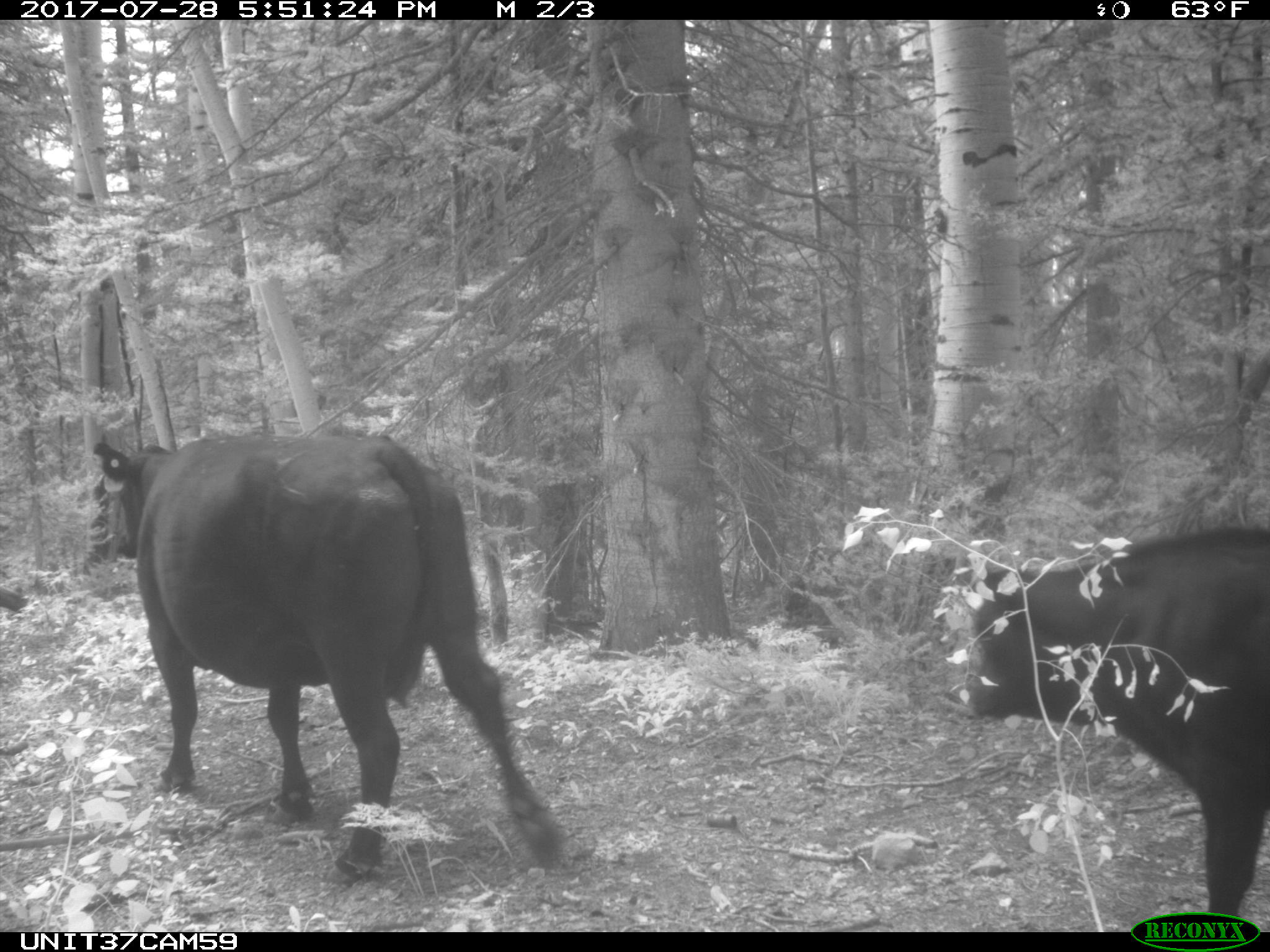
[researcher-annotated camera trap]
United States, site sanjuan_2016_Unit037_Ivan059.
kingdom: Animalia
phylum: Chordata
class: Mammalia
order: Artiodactyla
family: Bovidae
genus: Bos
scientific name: Bos taurus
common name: domestic cow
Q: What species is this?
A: Bos taurus (domestic cow).